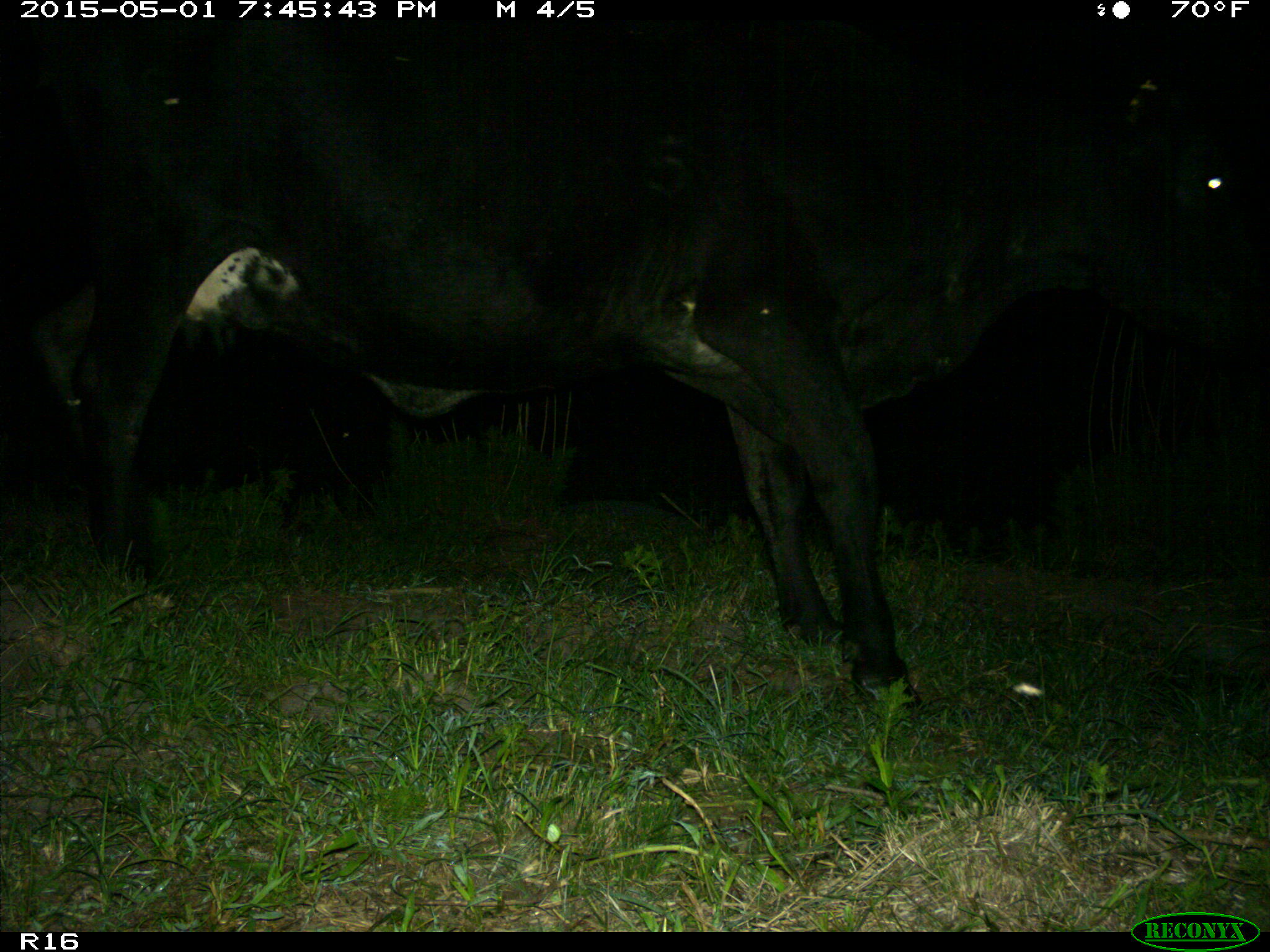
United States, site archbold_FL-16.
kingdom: Animalia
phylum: Chordata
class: Mammalia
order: Artiodactyla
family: Bovidae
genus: Bos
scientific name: Bos taurus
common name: domestic cow